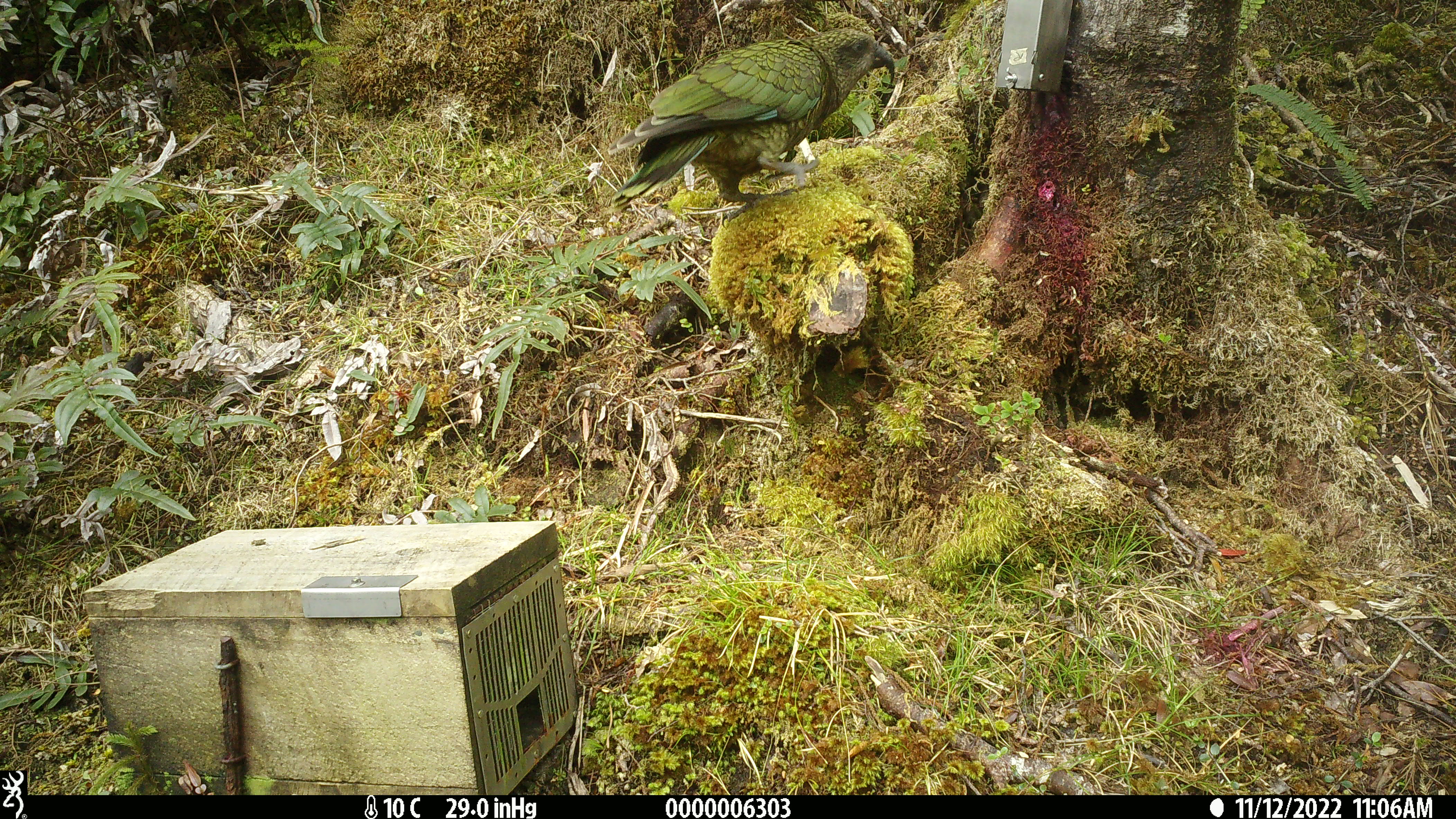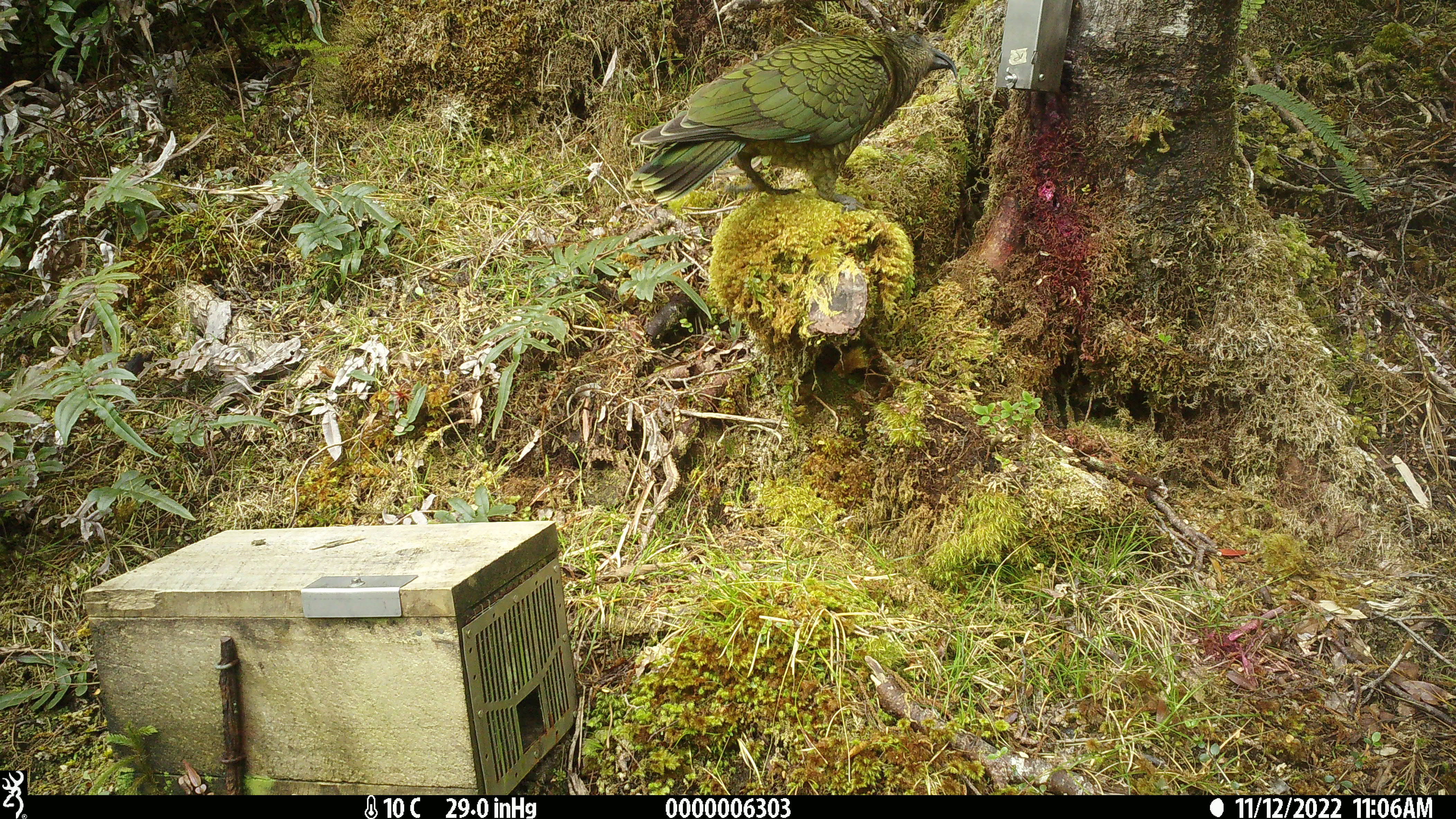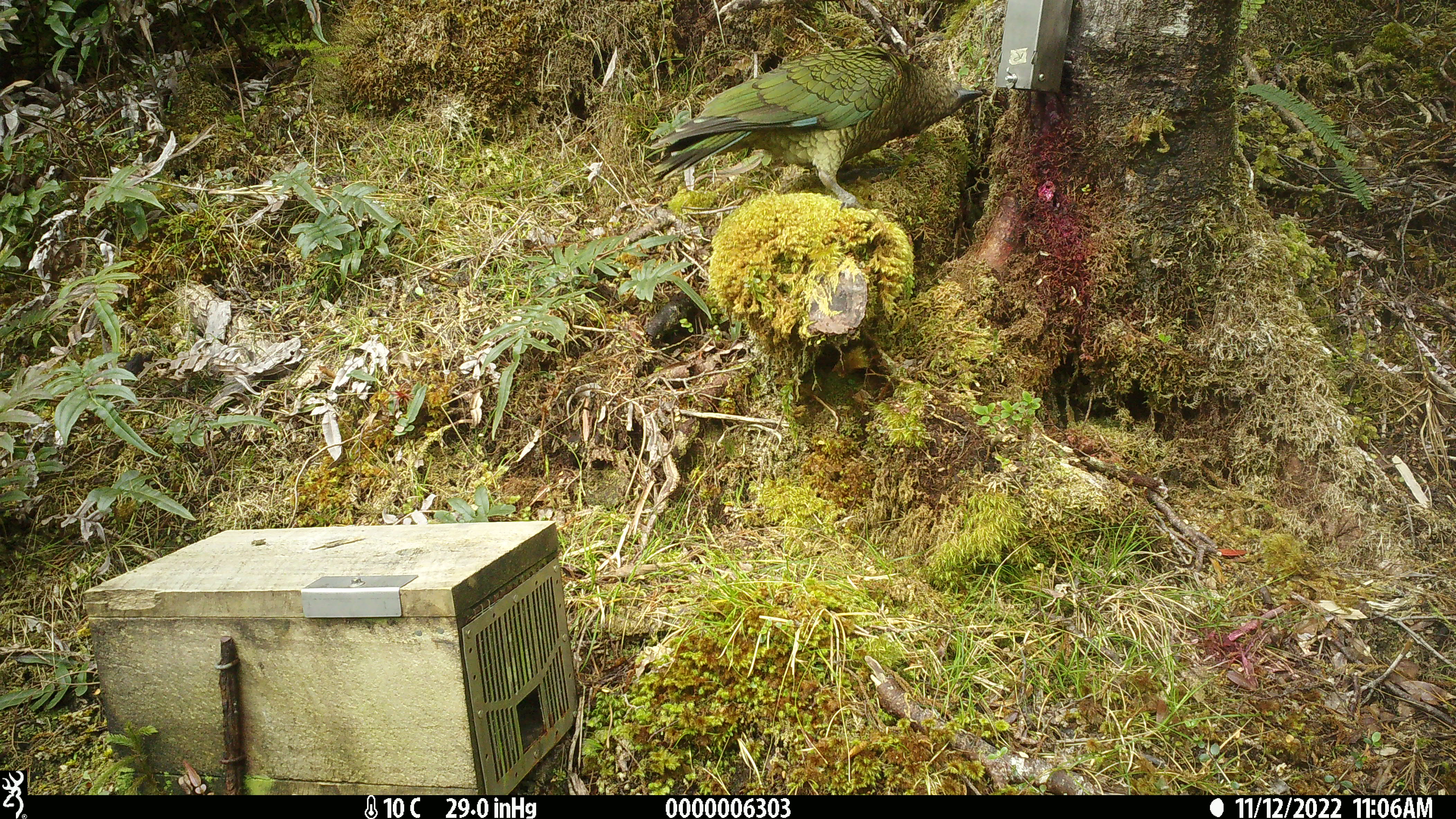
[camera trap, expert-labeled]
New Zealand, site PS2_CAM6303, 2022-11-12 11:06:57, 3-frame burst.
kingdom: Animalia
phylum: Chordata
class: Aves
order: Psittaciformes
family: Strigopidae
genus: Nestor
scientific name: Nestor notabilis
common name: kea